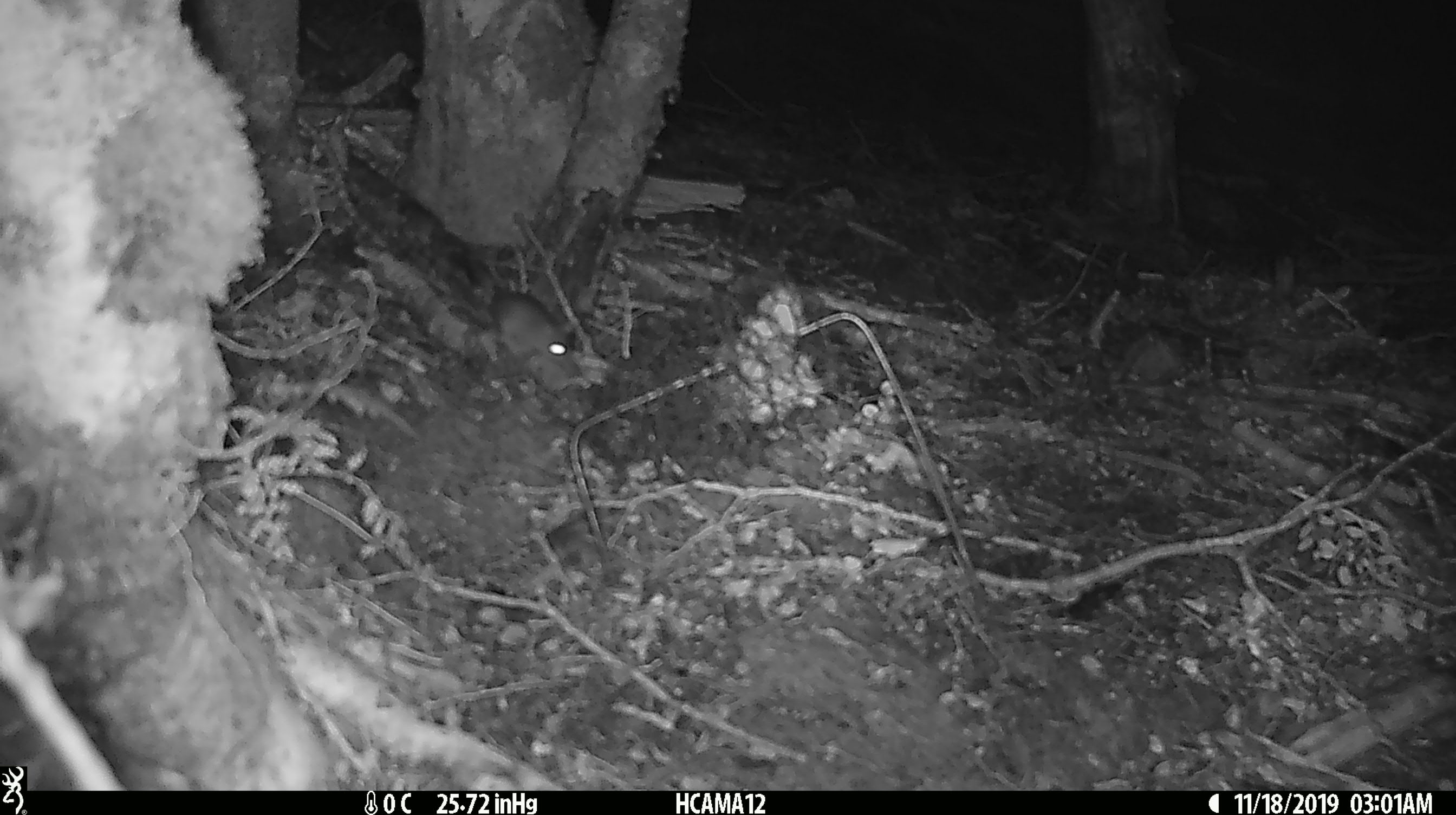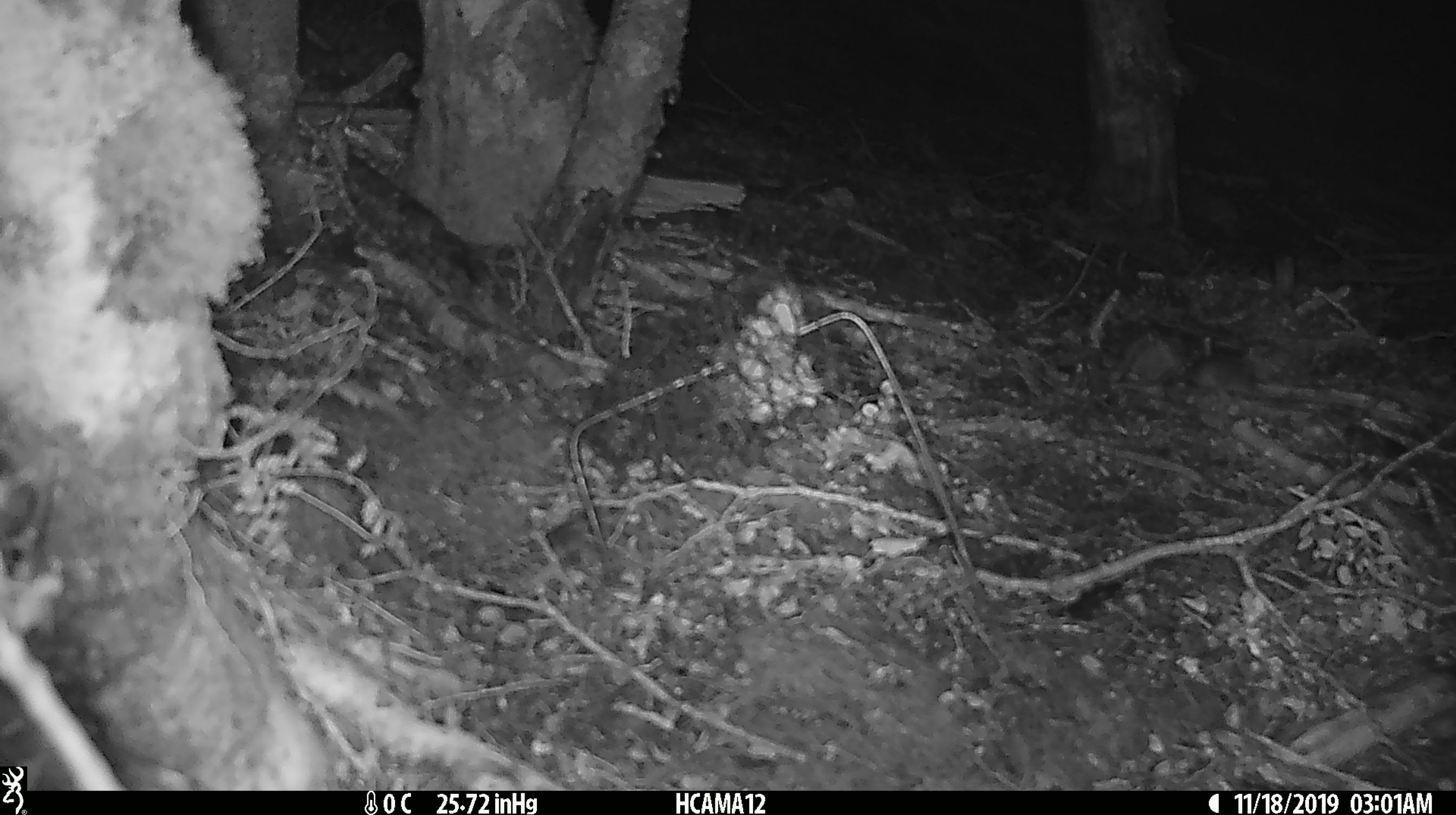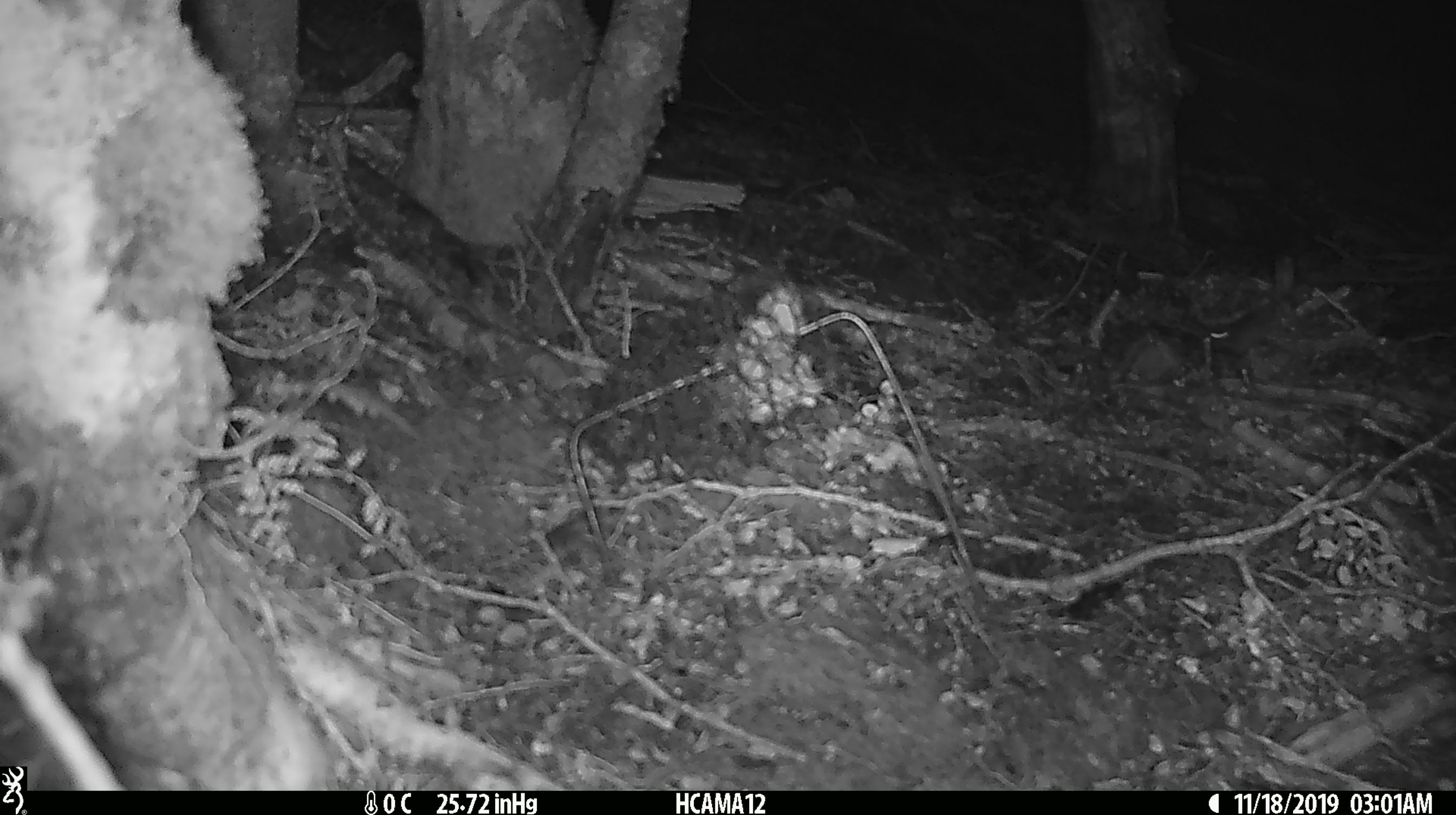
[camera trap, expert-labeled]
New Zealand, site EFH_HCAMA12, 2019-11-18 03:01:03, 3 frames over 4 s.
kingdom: Animalia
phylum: Chordata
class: Mammalia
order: Rodentia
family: Muridae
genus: Mus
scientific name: Mus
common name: mouse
Mouse (Mus).